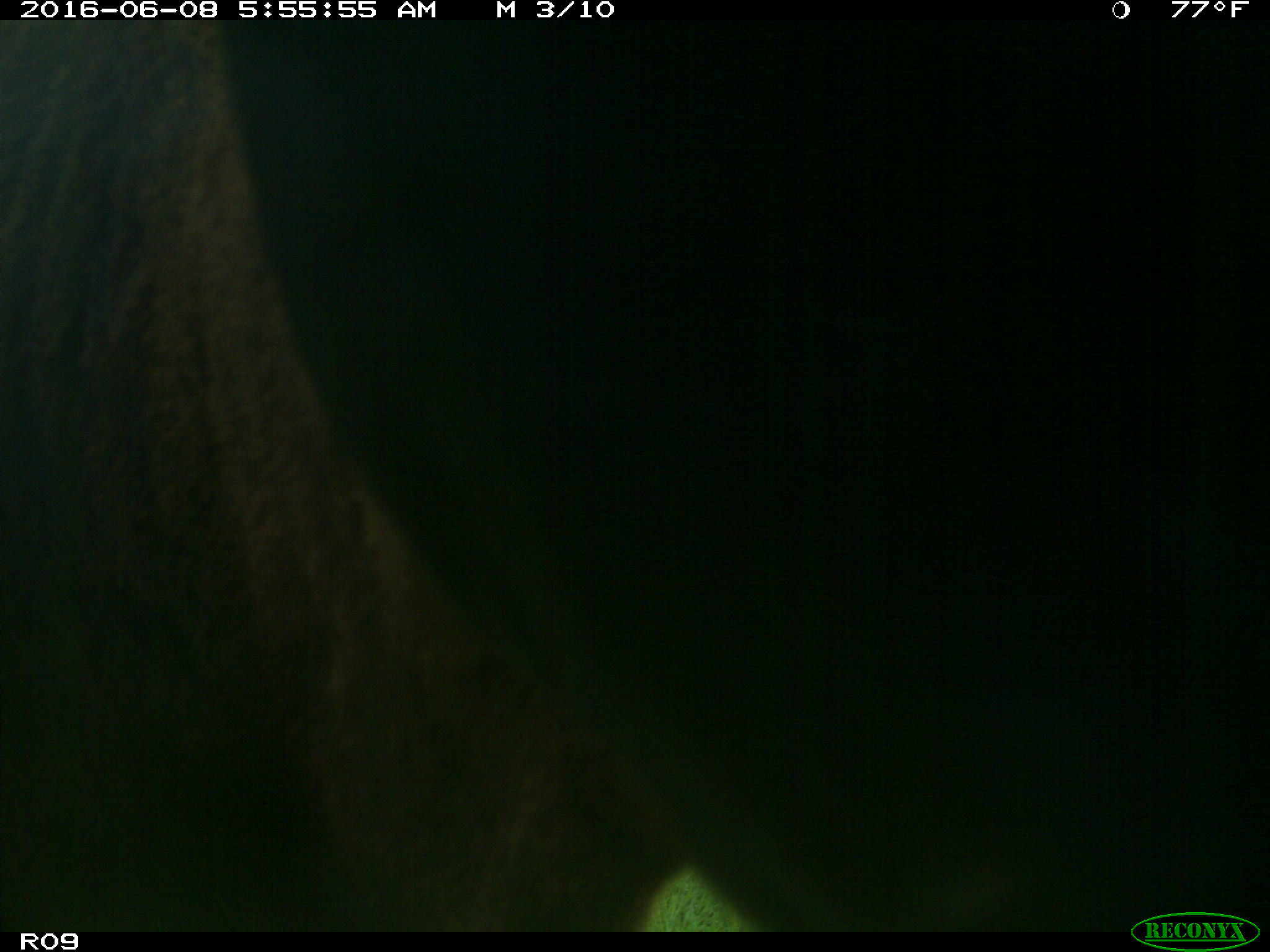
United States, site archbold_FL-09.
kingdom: Animalia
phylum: Chordata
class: Mammalia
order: Artiodactyla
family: Bovidae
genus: Bos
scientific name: Bos taurus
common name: domestic cow